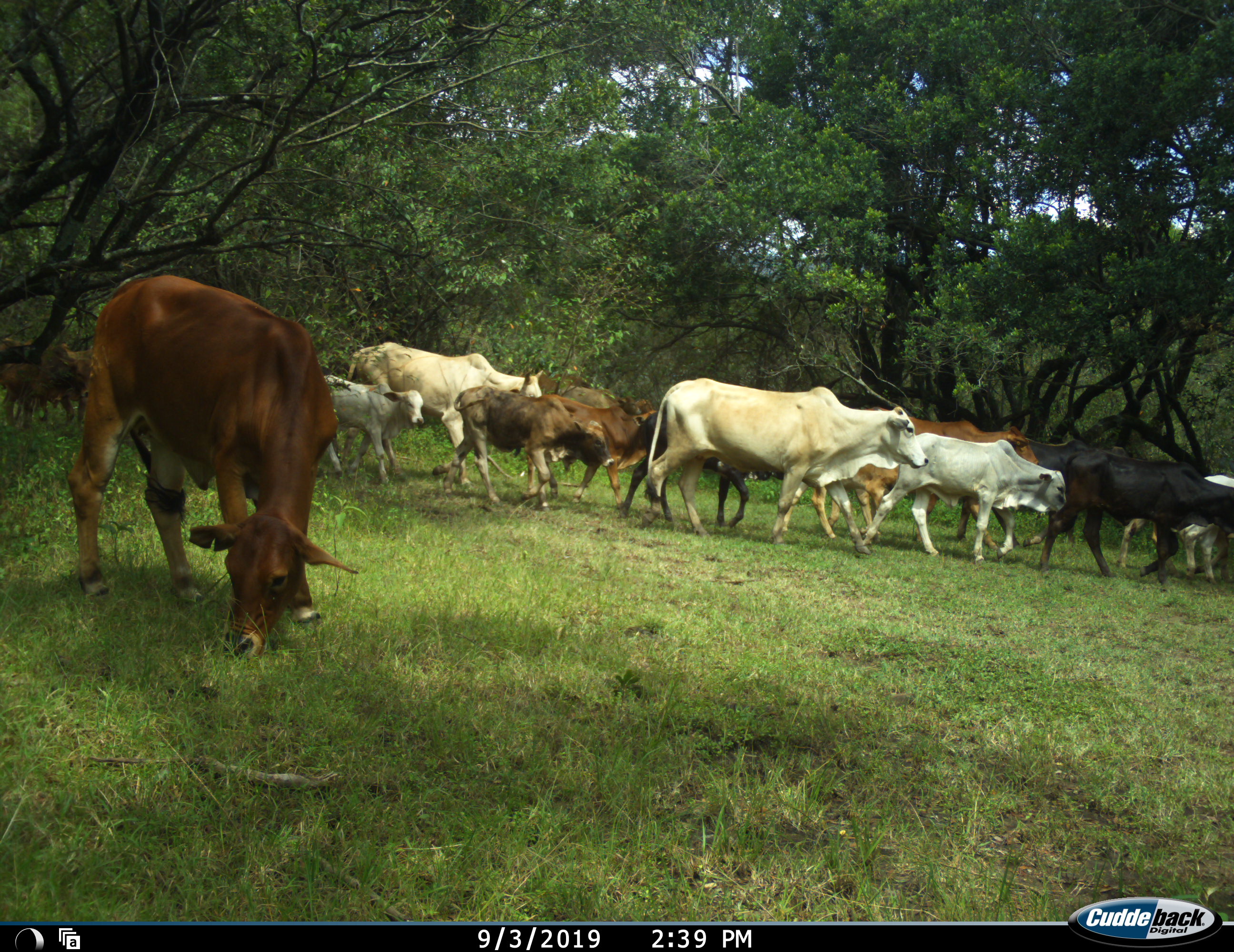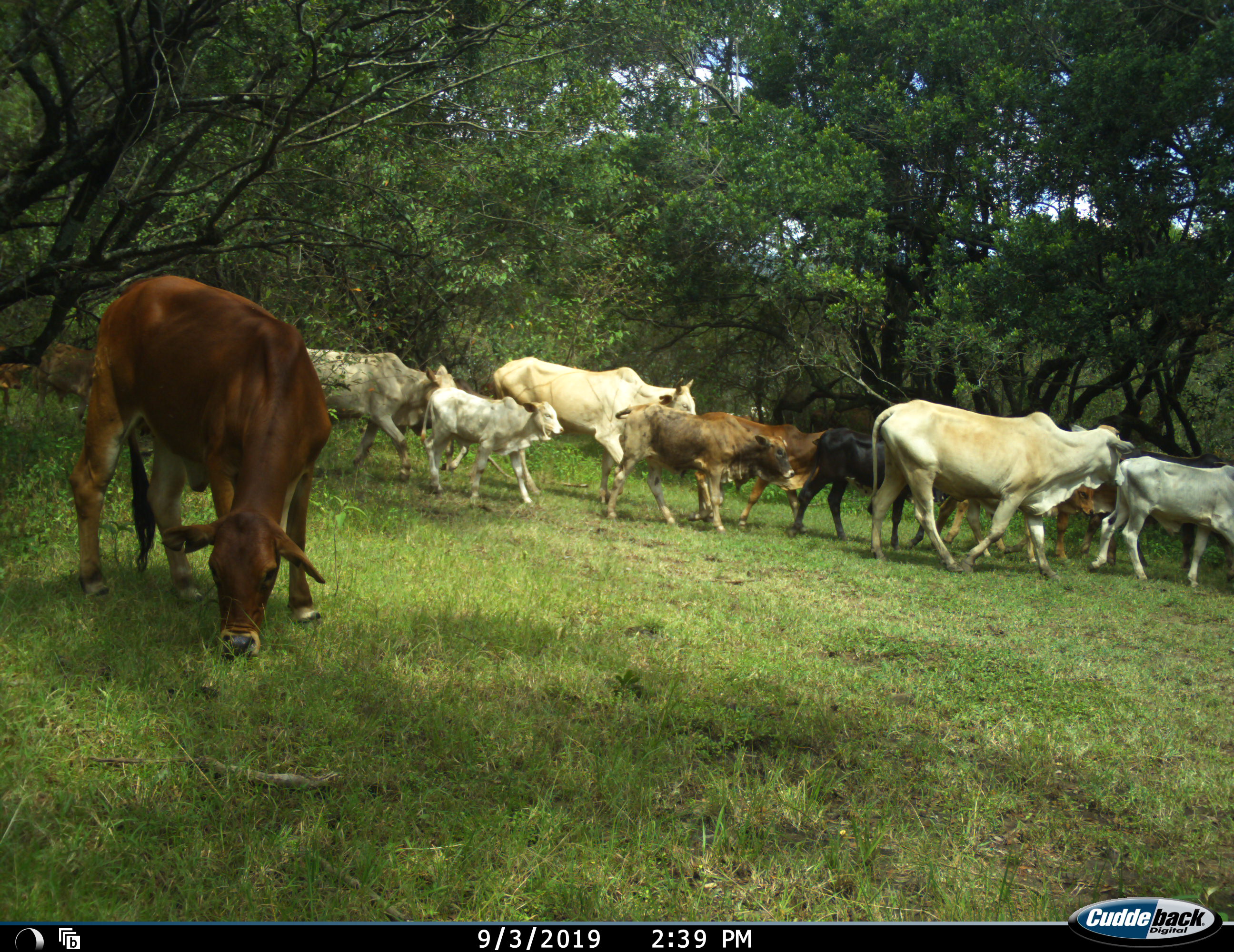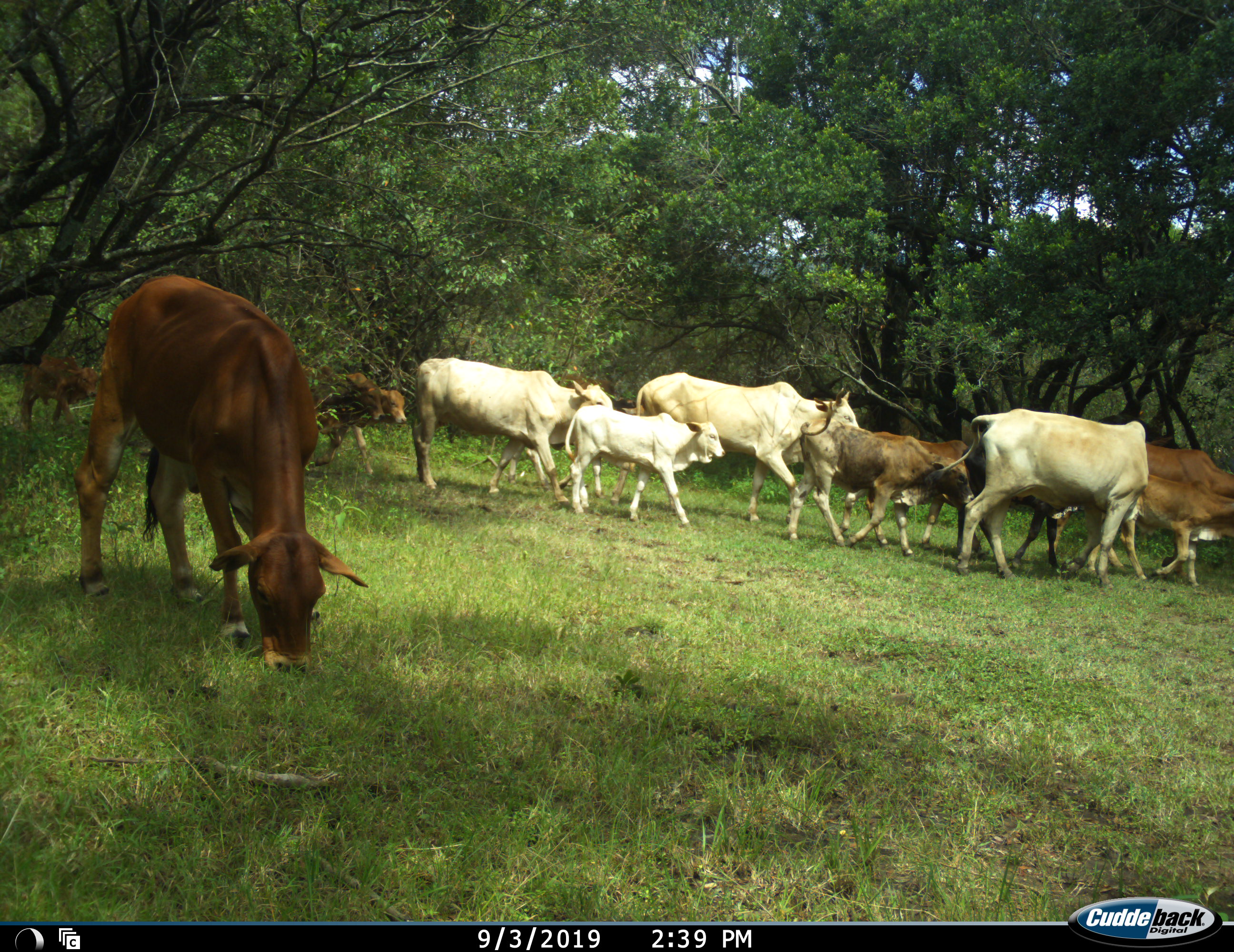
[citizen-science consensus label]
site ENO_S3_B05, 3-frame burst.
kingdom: Animalia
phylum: Chordata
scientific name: Vertebrata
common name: domestic animal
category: domesticanimal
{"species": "domesticanimal (domestic animal) (Vertebrata)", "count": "11-50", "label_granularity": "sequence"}